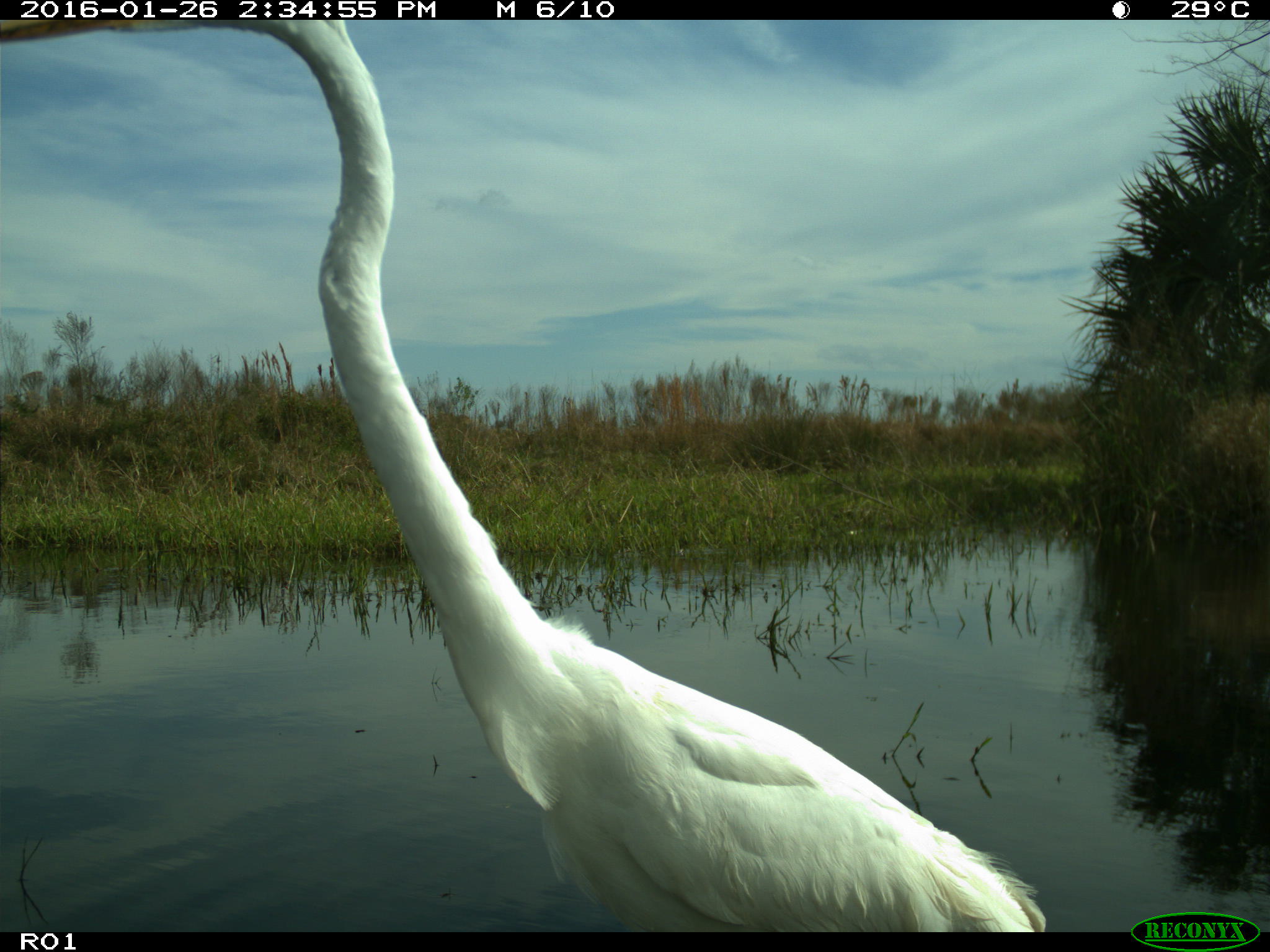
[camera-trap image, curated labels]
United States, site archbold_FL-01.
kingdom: Animalia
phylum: Chordata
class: Aves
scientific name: Aves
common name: birds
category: unidentified bird